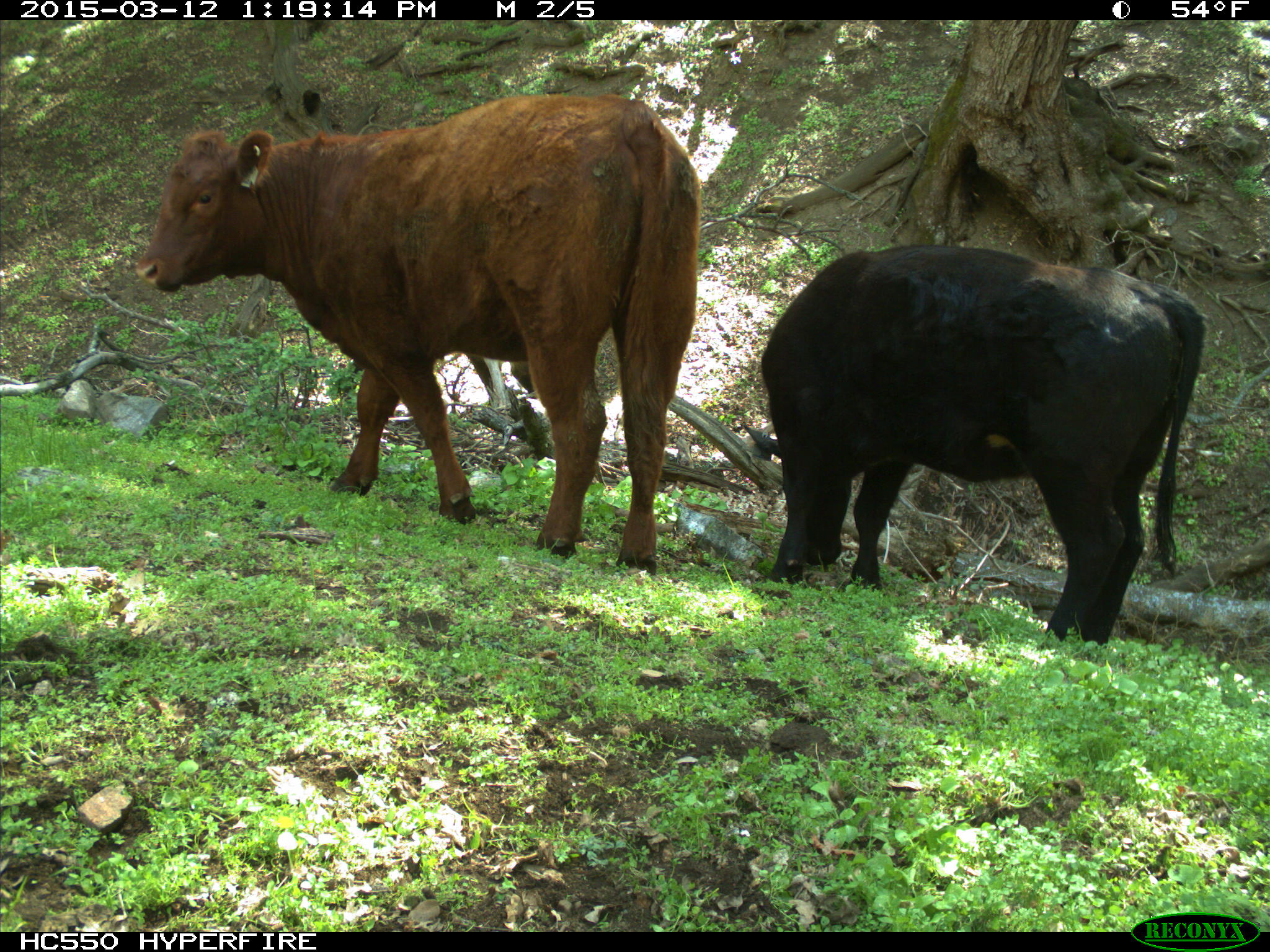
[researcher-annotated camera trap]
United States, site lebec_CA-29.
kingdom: Animalia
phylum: Chordata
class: Mammalia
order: Artiodactyla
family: Bovidae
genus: Bos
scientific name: Bos taurus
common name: domestic cow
Bos taurus (domestic cow).